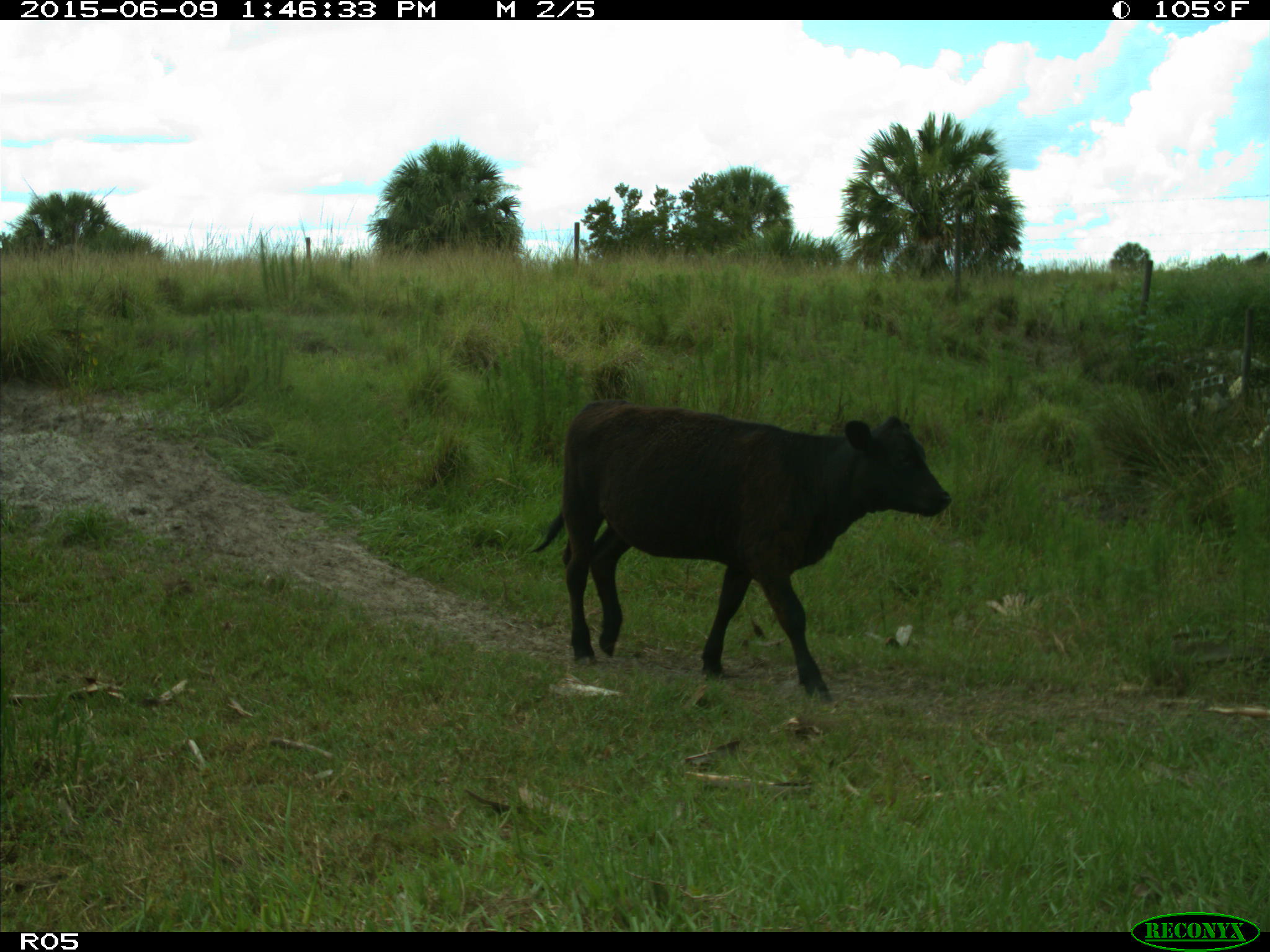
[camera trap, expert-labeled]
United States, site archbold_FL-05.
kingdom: Animalia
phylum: Chordata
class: Mammalia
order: Artiodactyla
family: Bovidae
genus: Bos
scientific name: Bos taurus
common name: domestic cow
Bos taurus (domestic cow).